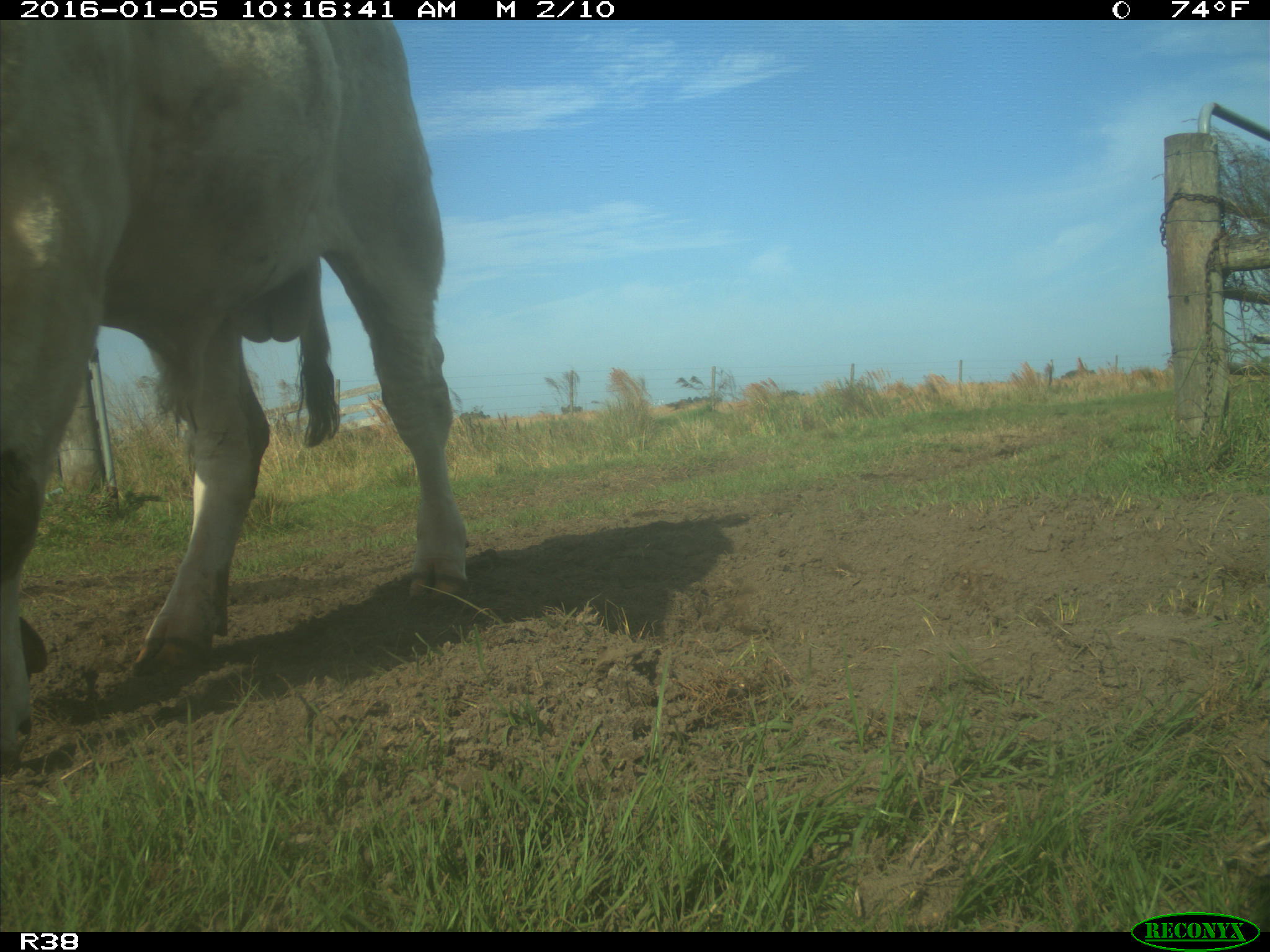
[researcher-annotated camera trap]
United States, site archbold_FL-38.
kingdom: Animalia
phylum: Chordata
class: Mammalia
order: Artiodactyla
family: Bovidae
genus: Bos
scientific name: Bos taurus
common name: domestic cow